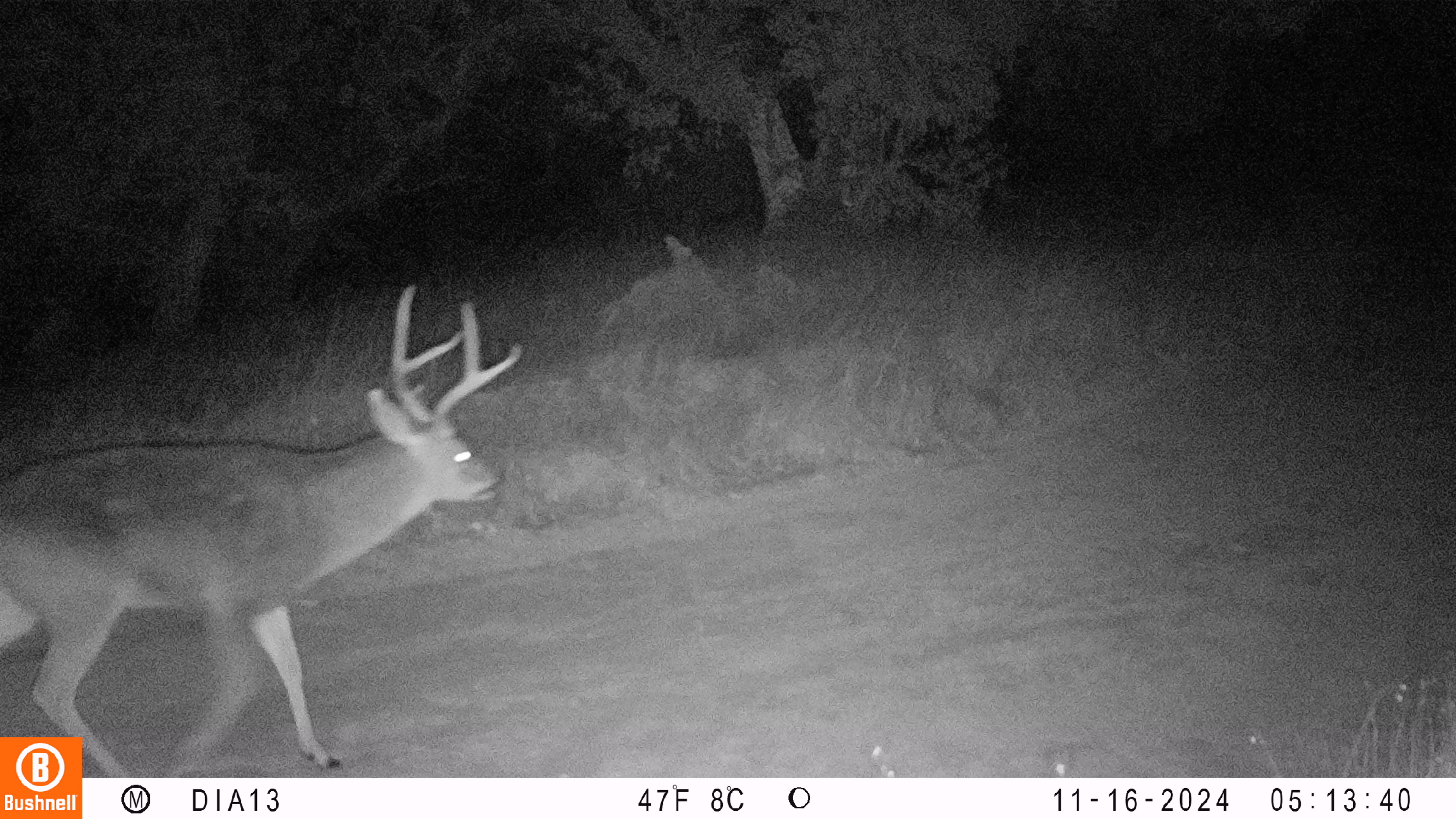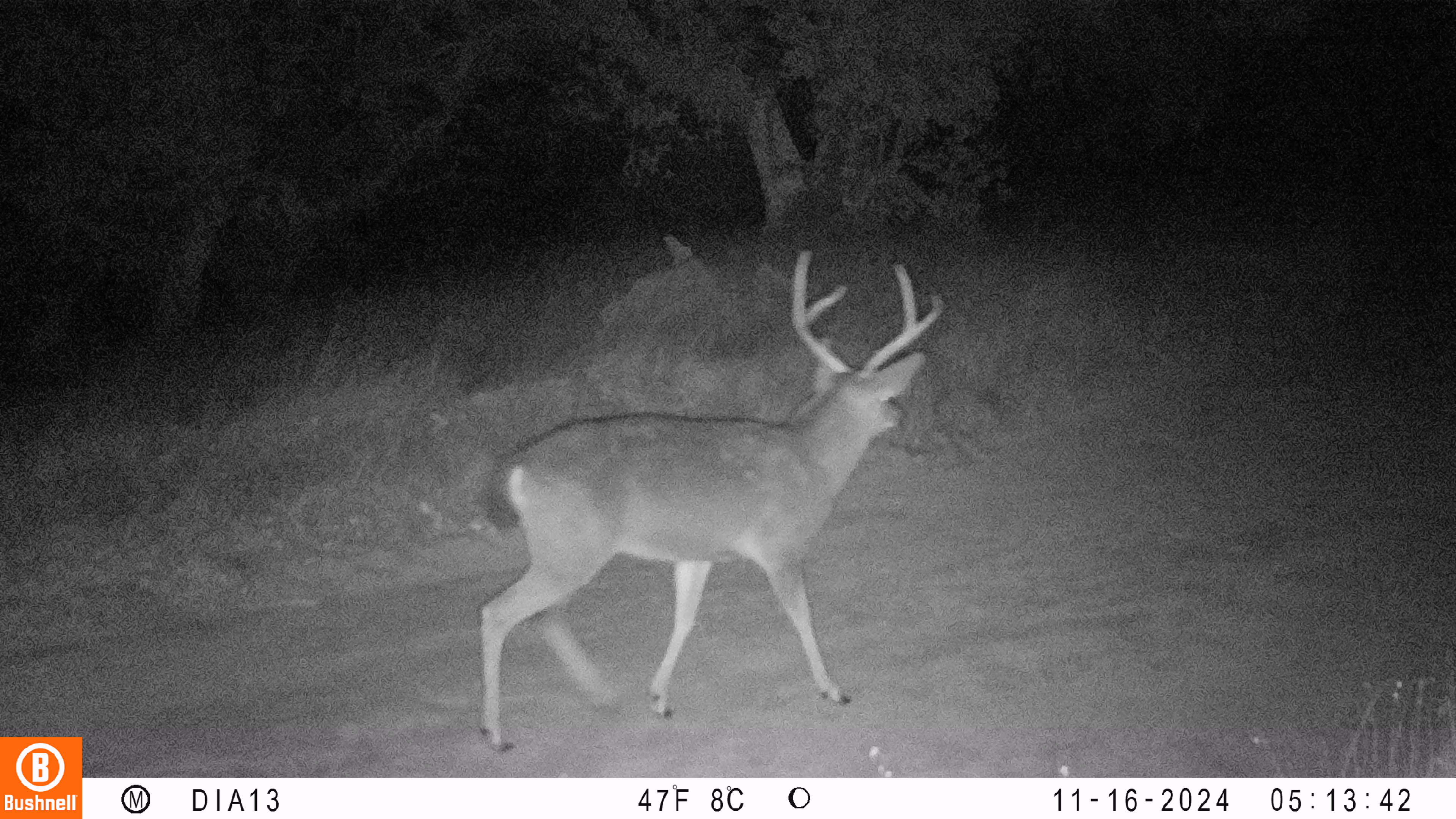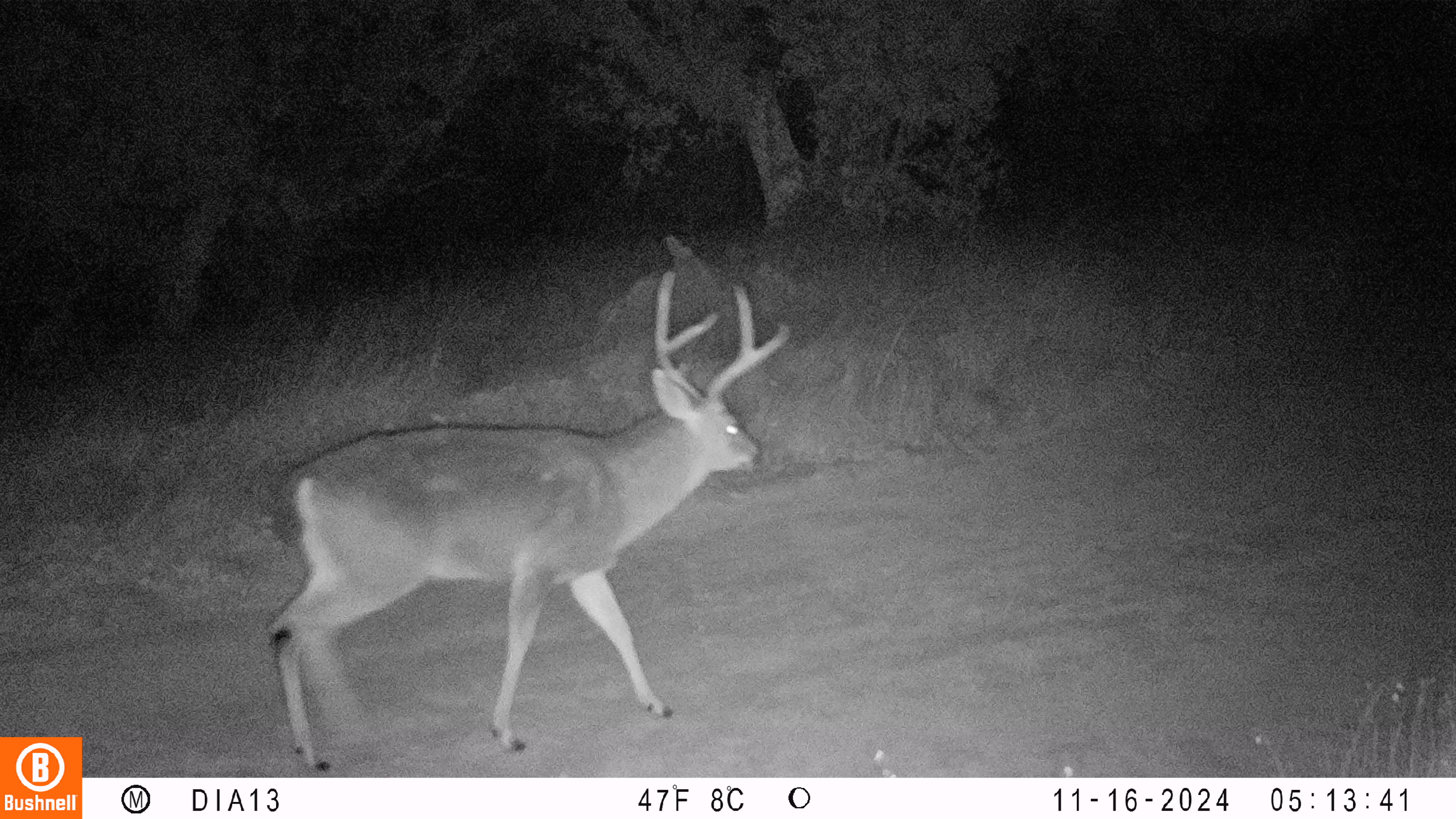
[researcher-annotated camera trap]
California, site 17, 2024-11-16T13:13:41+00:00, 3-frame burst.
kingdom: Animalia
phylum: Chordata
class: Mammalia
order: Artiodactyla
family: Cervidae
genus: Odocoileus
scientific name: Odocoileus hemionus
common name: mule deer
Mule deer (Odocoileus hemionus).